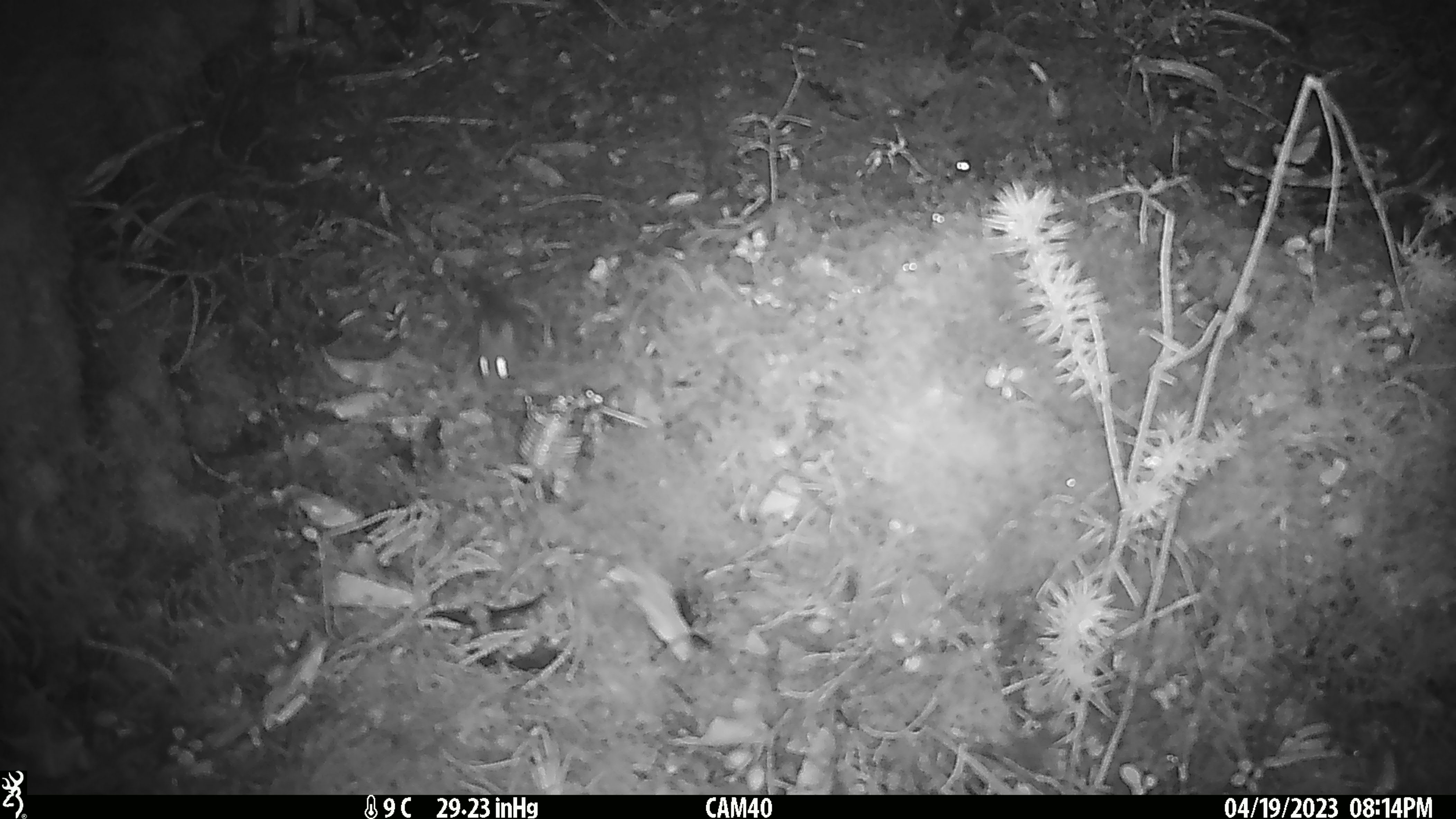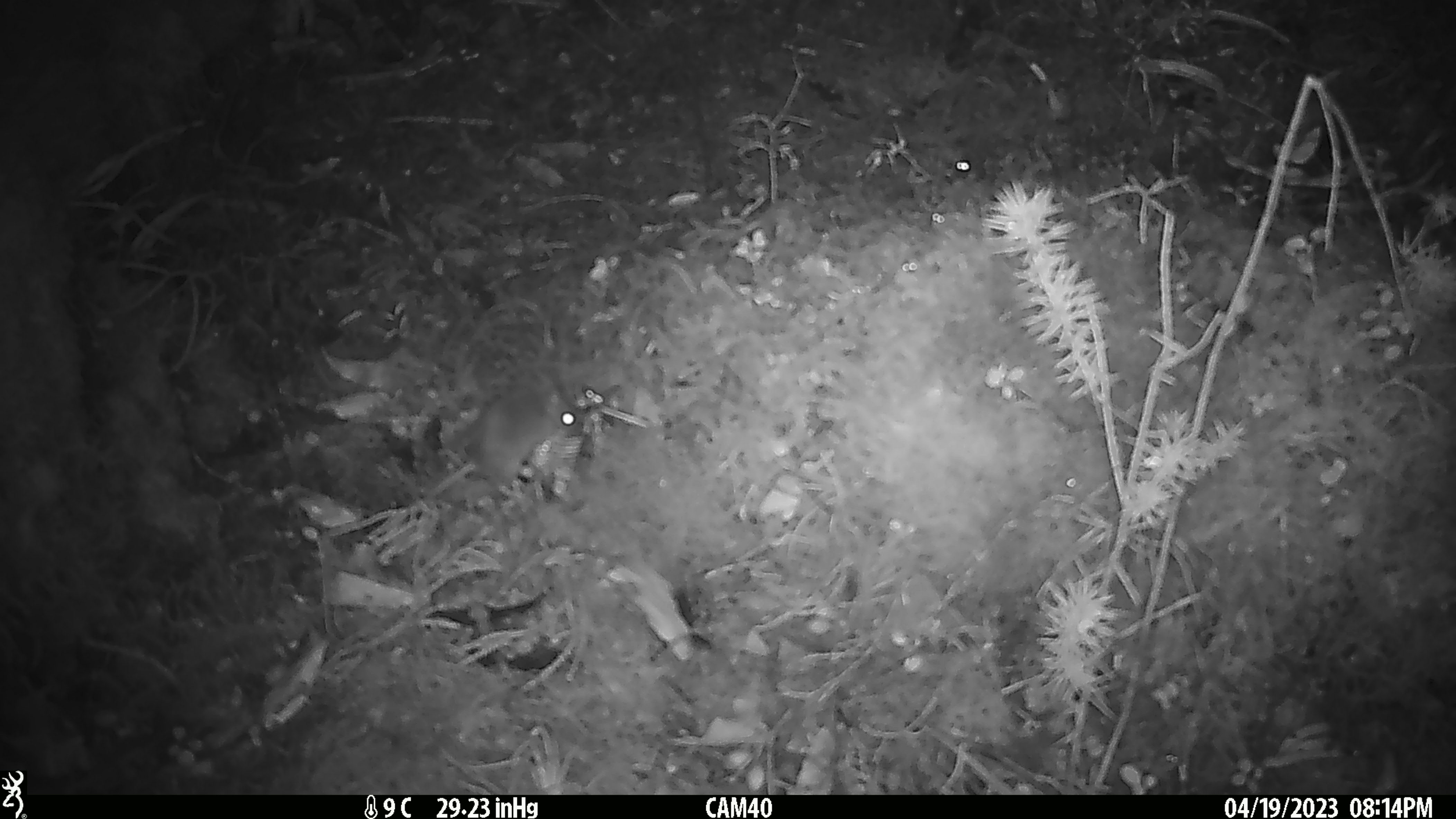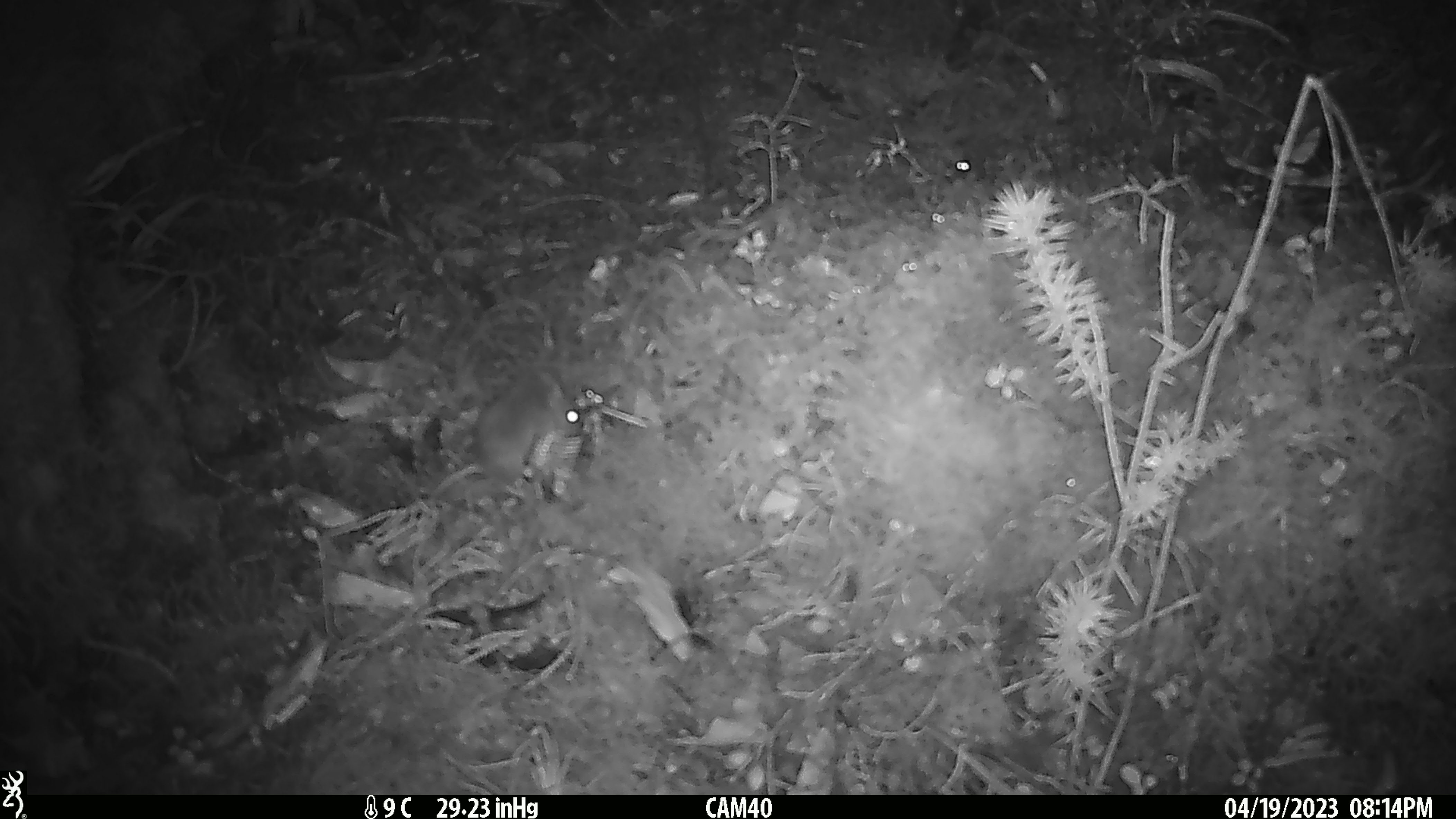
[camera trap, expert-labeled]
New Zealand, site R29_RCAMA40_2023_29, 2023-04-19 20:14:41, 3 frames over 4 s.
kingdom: Animalia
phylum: Chordata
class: Mammalia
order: Rodentia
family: Muridae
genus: Mus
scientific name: Mus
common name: mouse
Mouse (Mus).